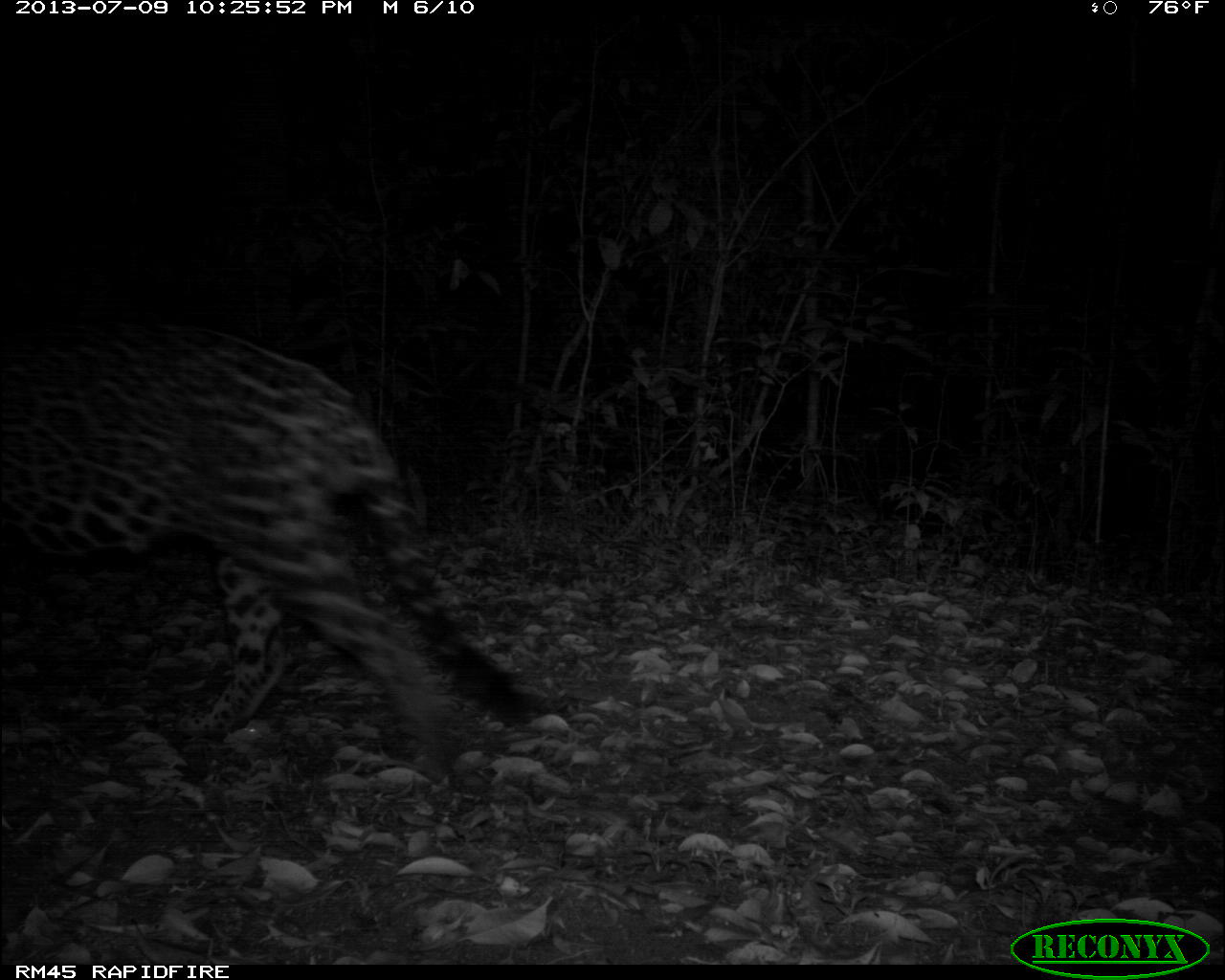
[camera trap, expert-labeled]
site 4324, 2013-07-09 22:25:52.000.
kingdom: Animalia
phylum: Chordata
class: Mammalia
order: Carnivora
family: Felidae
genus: Panthera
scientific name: Panthera onca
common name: jaguar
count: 1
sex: male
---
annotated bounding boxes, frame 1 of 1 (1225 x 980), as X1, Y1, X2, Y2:
panthera onca: 0, 318, 556, 780